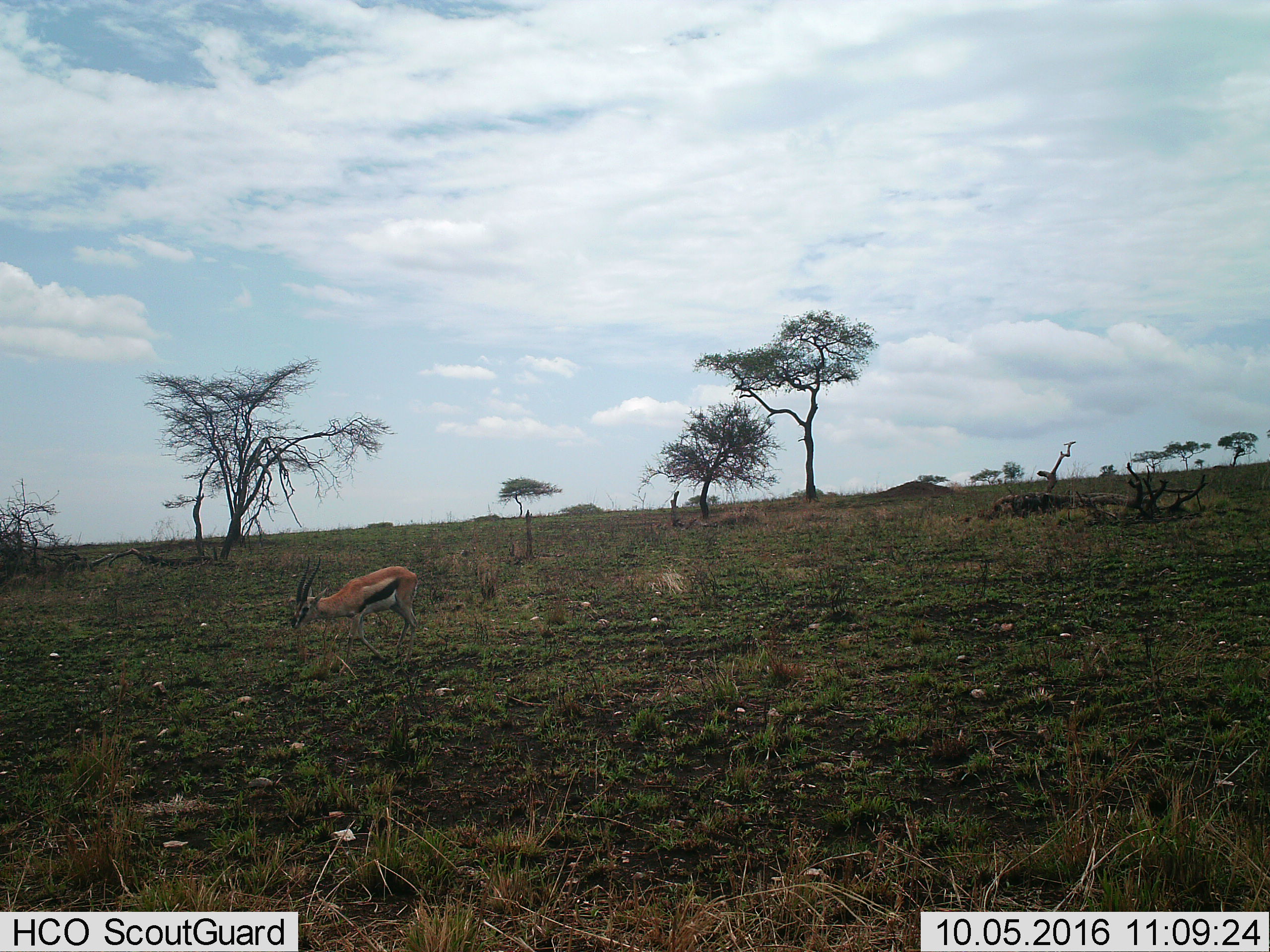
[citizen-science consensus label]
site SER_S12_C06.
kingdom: Animalia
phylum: Chordata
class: Mammalia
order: Artiodactyla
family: Bovidae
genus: Eudorcas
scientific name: Eudorcas thomsonii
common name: thomson's gazelle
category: gazellethomsons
Gazellethomsons (thomson's gazelle) (Eudorcas thomsonii), count 1. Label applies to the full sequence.